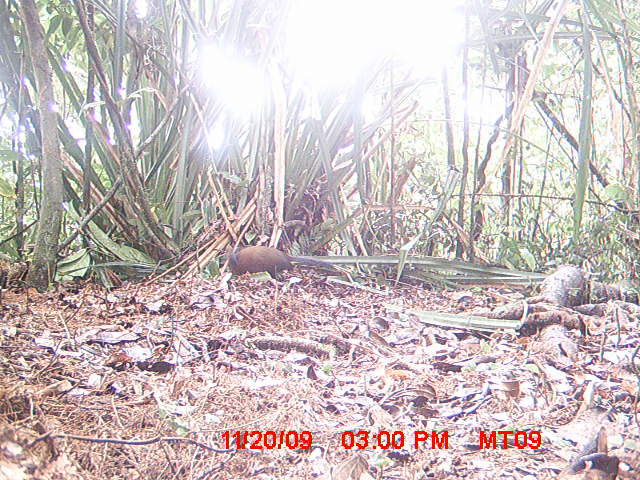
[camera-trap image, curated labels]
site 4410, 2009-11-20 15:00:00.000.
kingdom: Animalia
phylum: Chordata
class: Aves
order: Cuculiformes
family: Cuculidae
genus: Coua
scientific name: Coua serriana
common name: red-breasted coua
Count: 1.